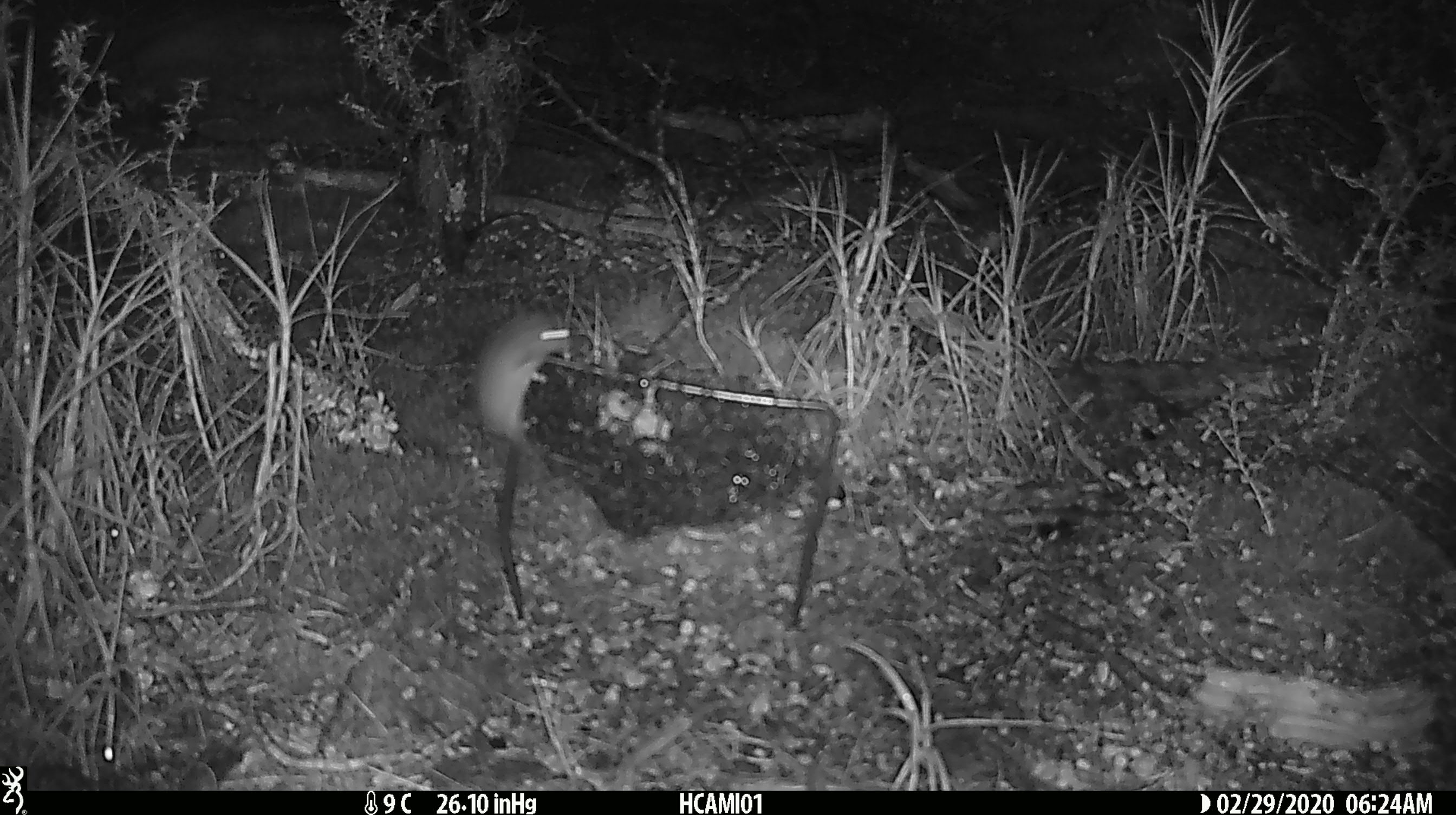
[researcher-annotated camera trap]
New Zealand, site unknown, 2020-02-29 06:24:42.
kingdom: Animalia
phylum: Chordata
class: Mammalia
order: Rodentia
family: Muridae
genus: Mus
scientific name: Mus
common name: mouse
Mouse (Mus).